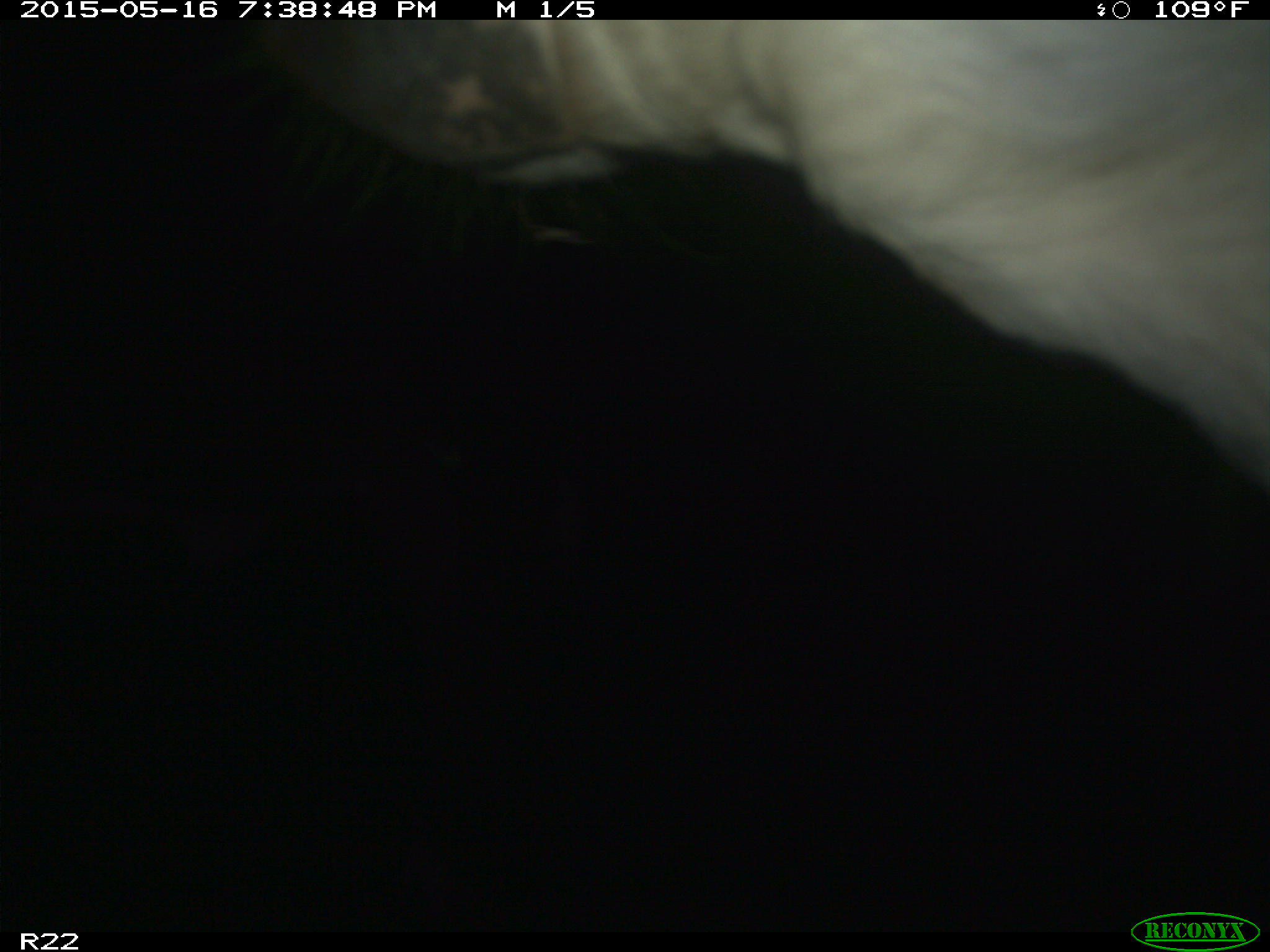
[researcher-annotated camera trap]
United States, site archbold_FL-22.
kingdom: Animalia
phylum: Chordata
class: Mammalia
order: Artiodactyla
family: Bovidae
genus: Bos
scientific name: Bos taurus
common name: domestic cow